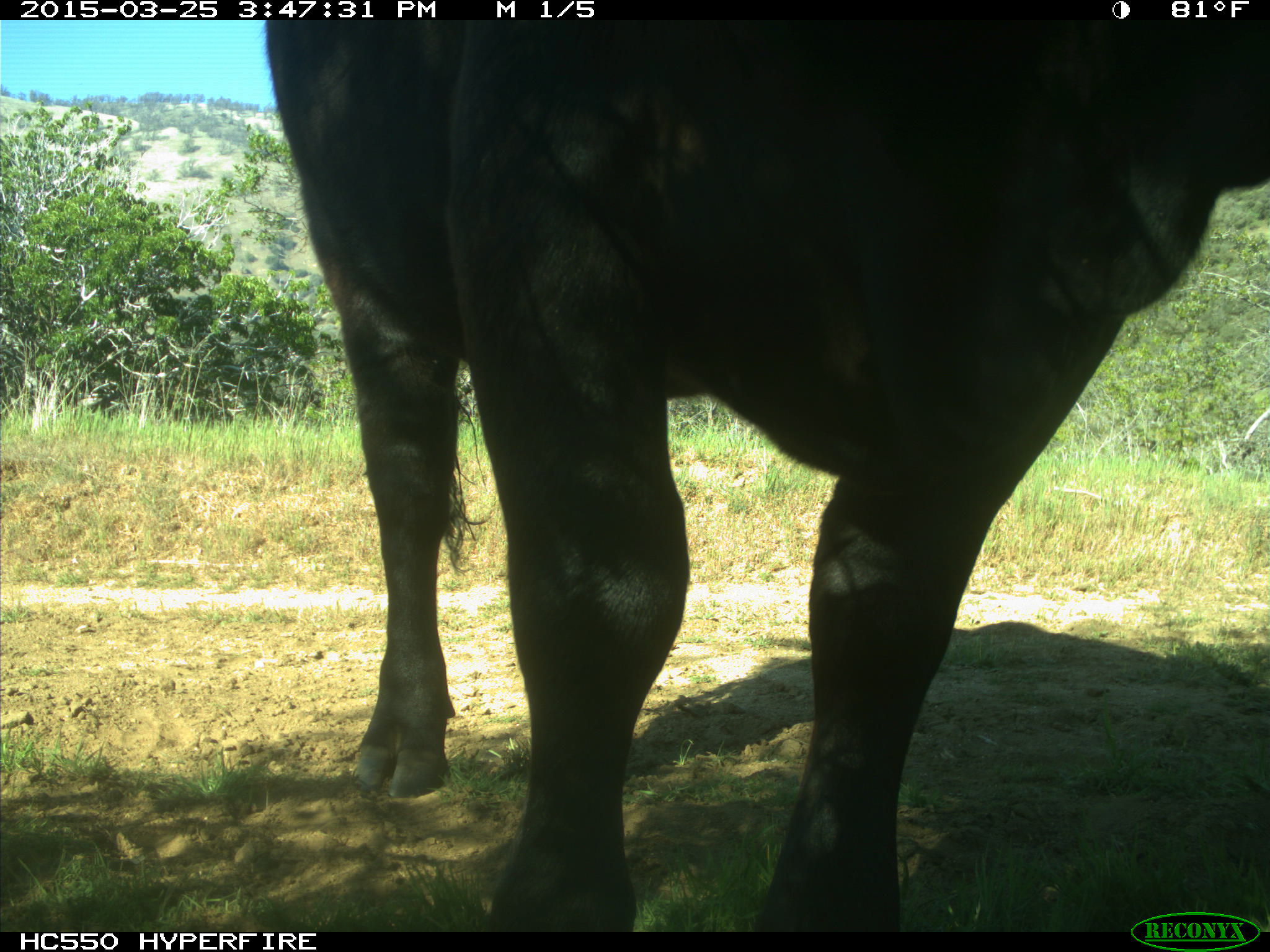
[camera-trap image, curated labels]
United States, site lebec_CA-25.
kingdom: Animalia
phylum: Chordata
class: Mammalia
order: Artiodactyla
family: Bovidae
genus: Bos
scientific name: Bos taurus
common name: domestic cow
Bos taurus (domestic cow).